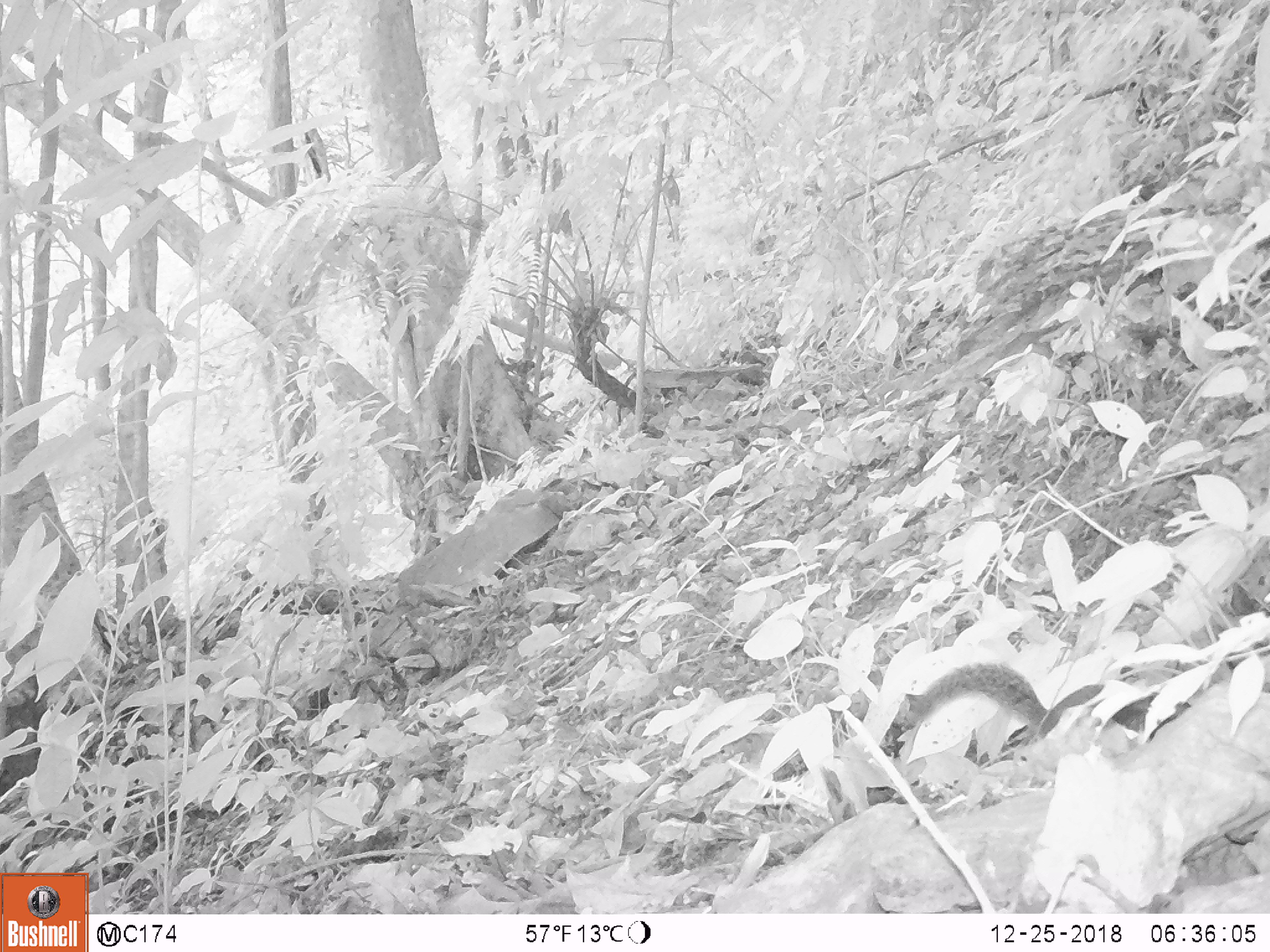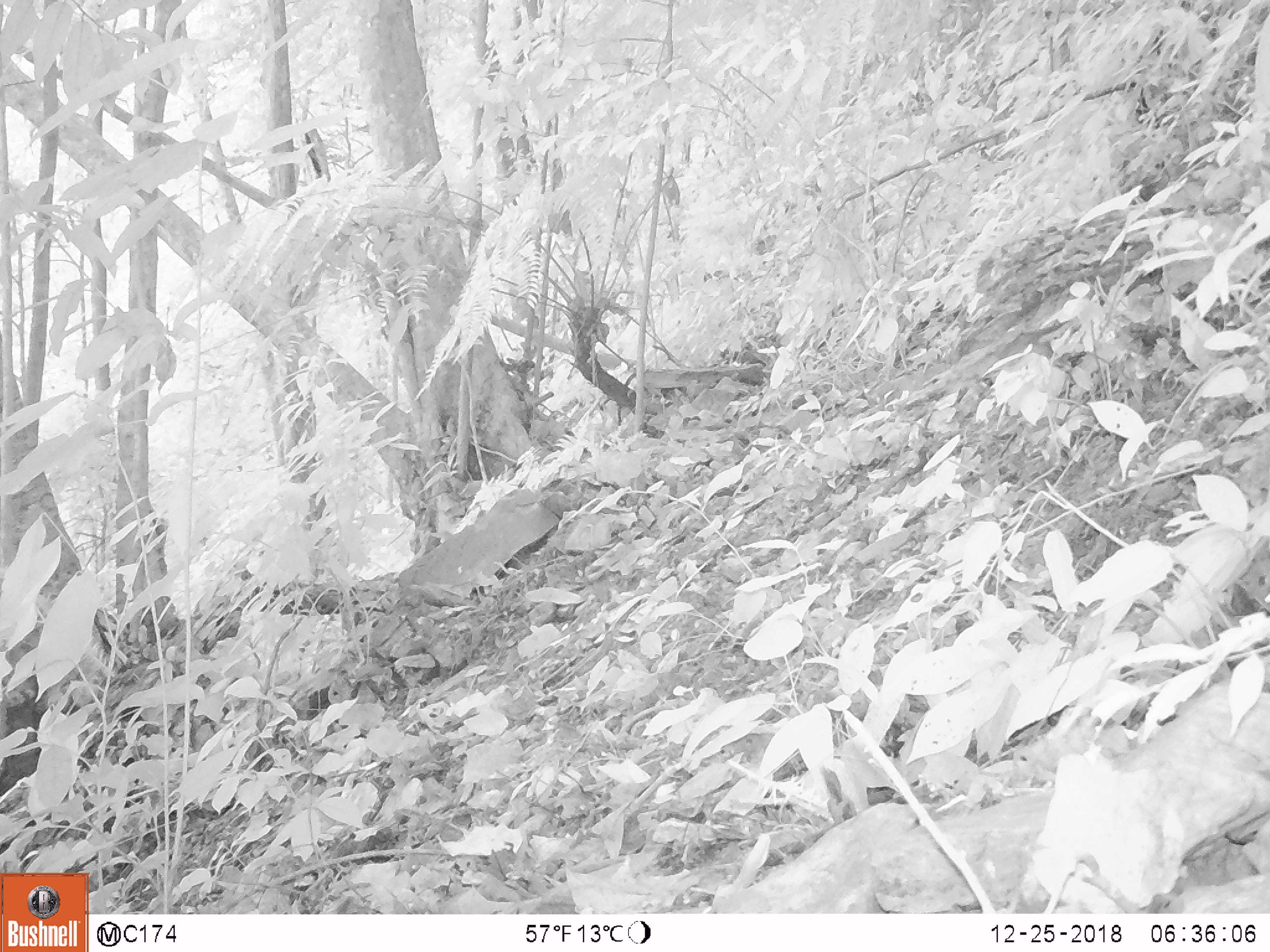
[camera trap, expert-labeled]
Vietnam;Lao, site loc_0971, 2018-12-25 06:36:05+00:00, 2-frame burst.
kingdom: Animalia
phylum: Chordata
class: Mammalia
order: Rodentia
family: Sciuridae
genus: Sciurus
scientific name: Sciurus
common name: squirrel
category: unidentified squirrel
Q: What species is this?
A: Unidentified squirrel (squirrel) (Sciurus).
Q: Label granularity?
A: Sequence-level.